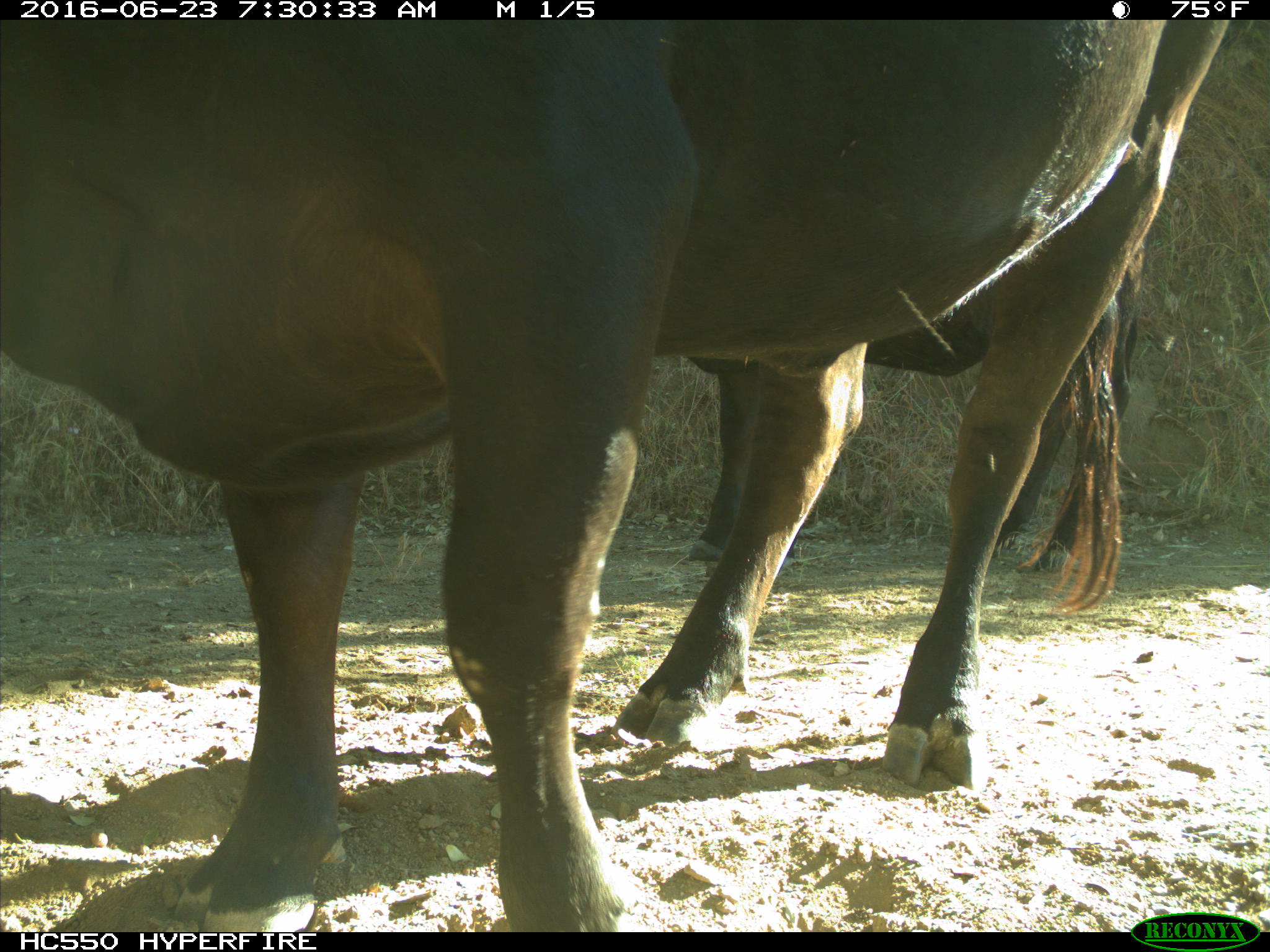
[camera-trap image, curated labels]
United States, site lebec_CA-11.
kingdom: Animalia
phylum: Chordata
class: Mammalia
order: Artiodactyla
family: Bovidae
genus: Bos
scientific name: Bos taurus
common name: domestic cow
Bos taurus (domestic cow).